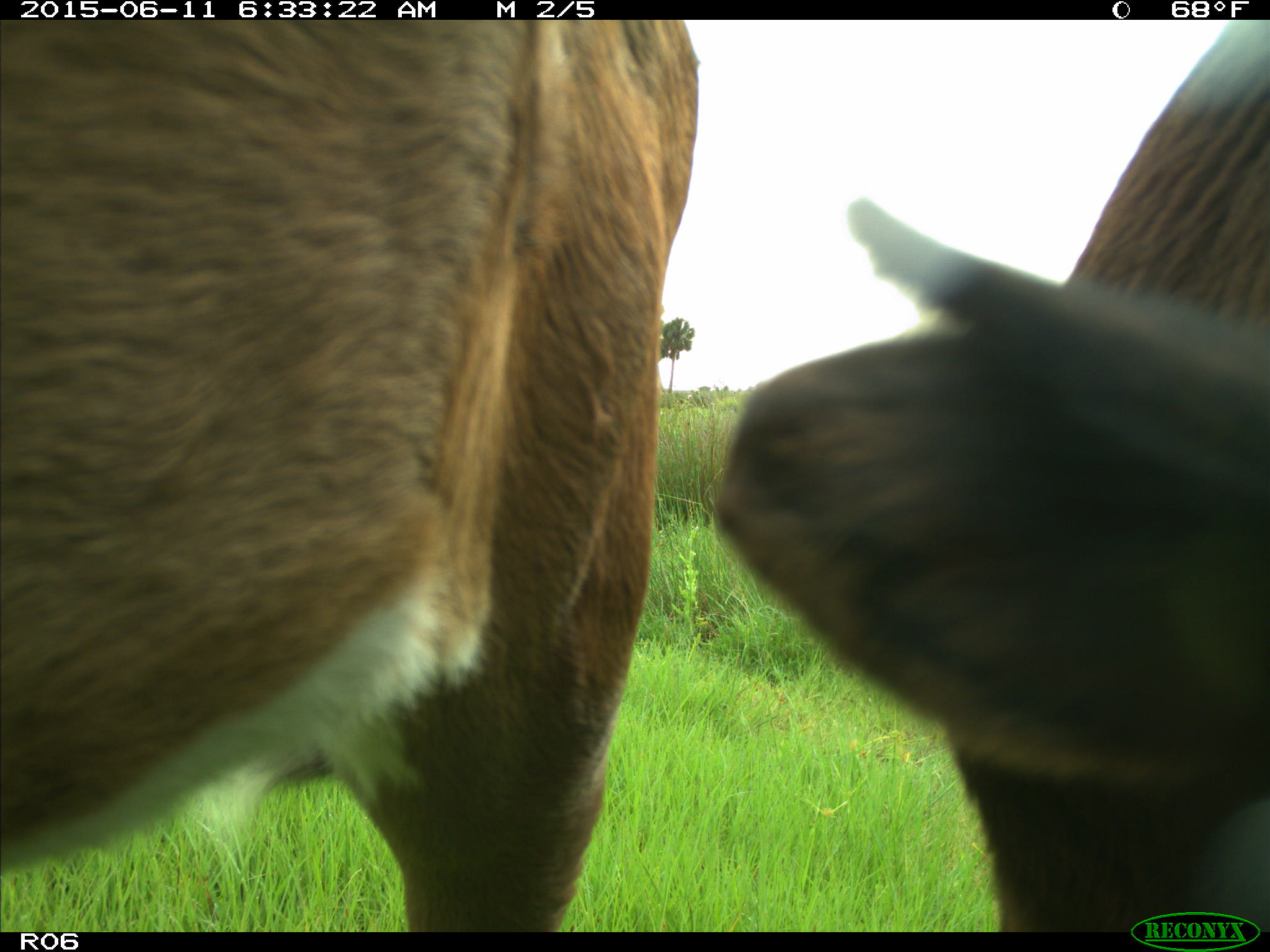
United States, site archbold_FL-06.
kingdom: Animalia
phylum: Chordata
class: Mammalia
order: Artiodactyla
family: Bovidae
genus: Bos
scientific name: Bos taurus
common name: domestic cow